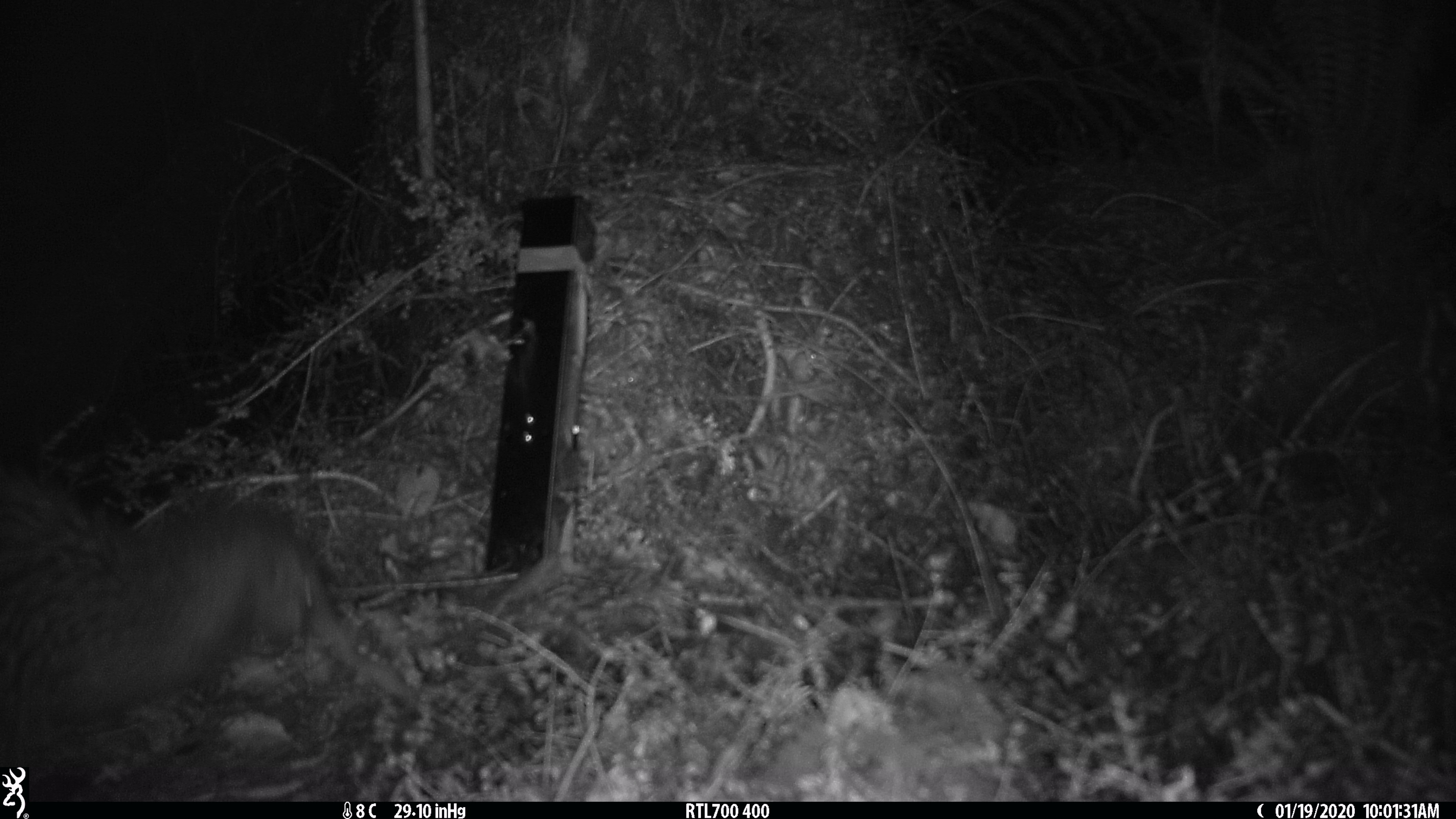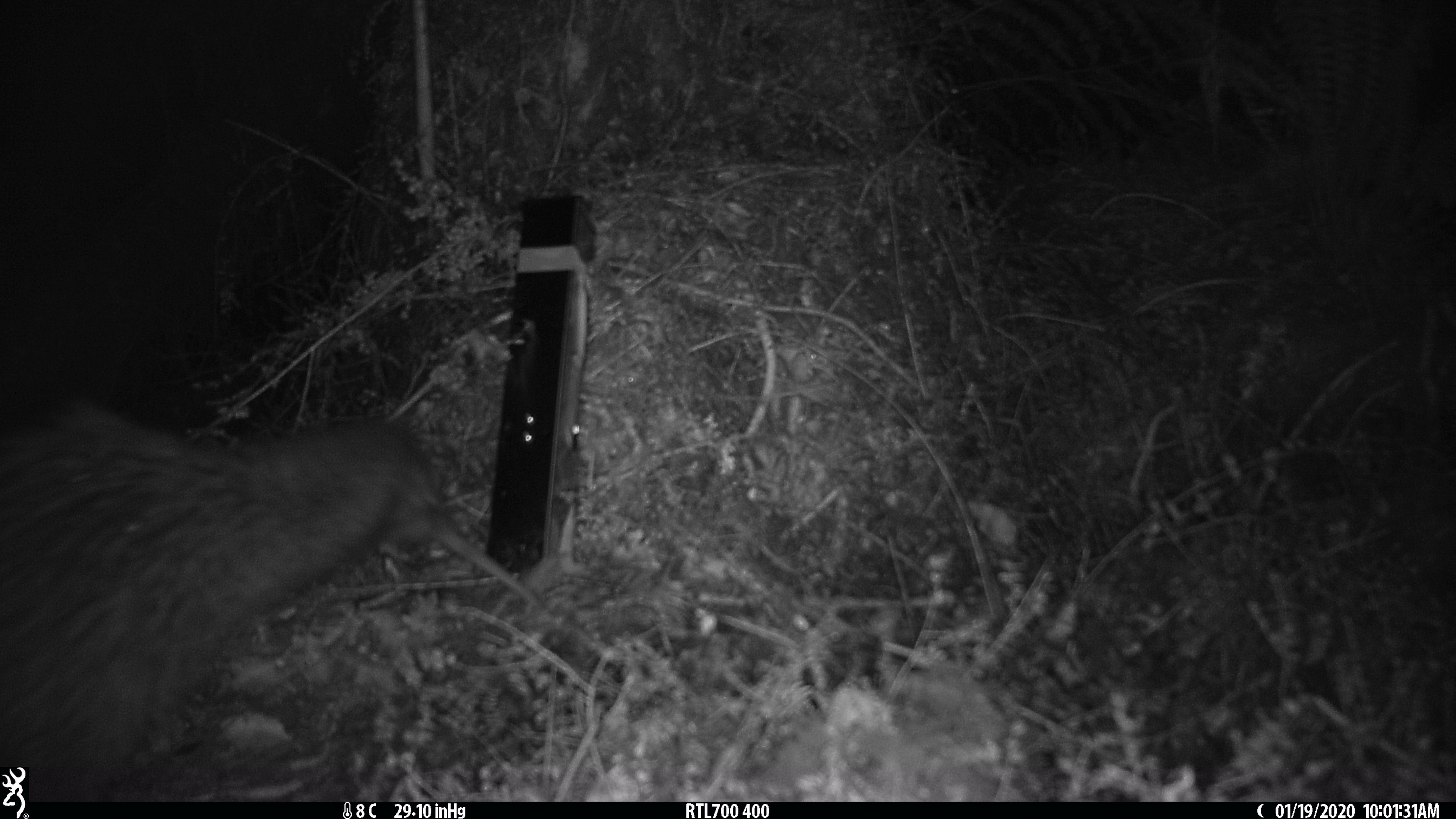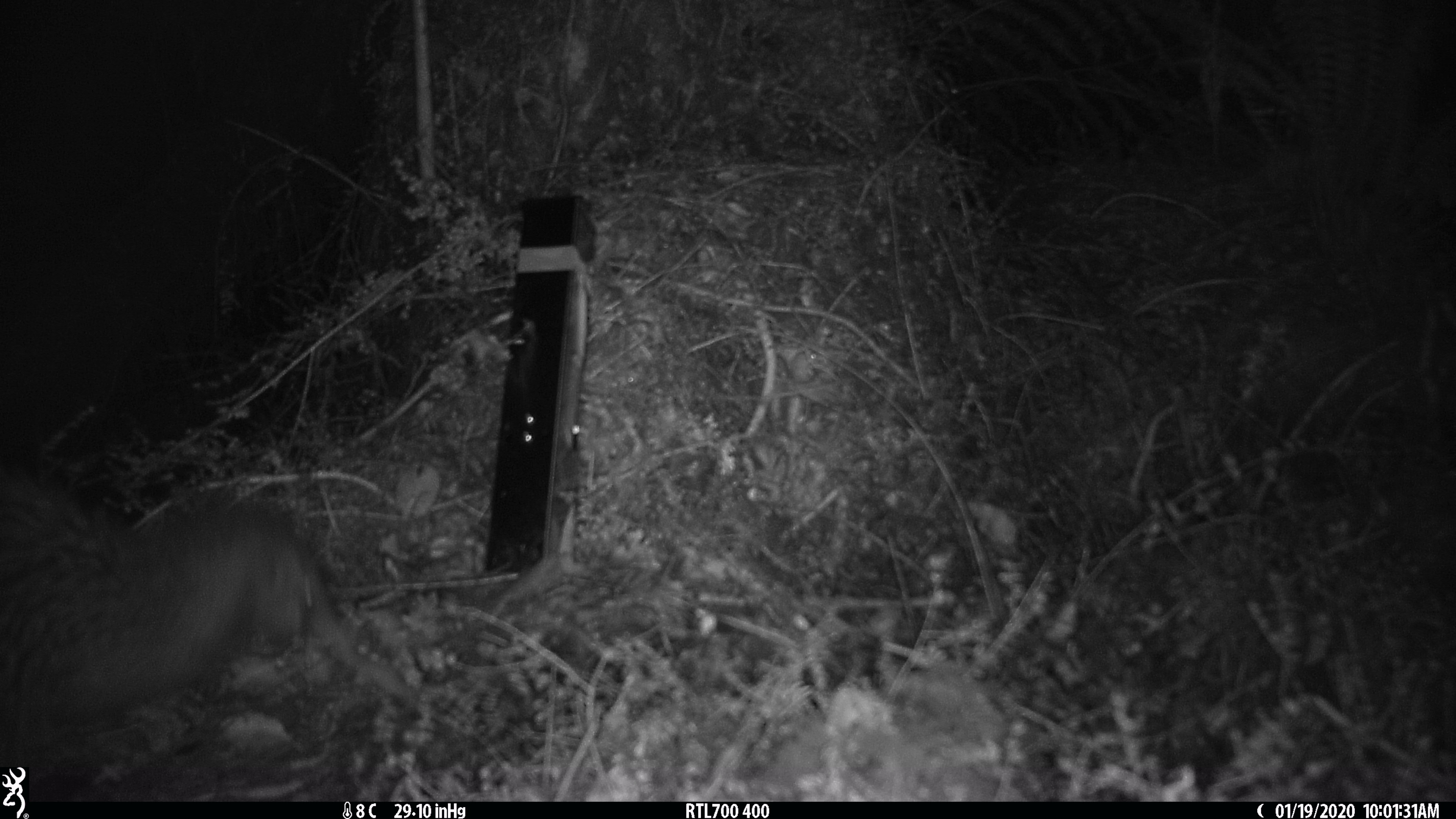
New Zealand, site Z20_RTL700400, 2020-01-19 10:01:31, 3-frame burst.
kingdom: Animalia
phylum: Chordata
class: Aves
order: Apterygiformes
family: Apterygidae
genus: Apteryx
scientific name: Apteryx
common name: kiwi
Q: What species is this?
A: Kiwi (Apteryx).